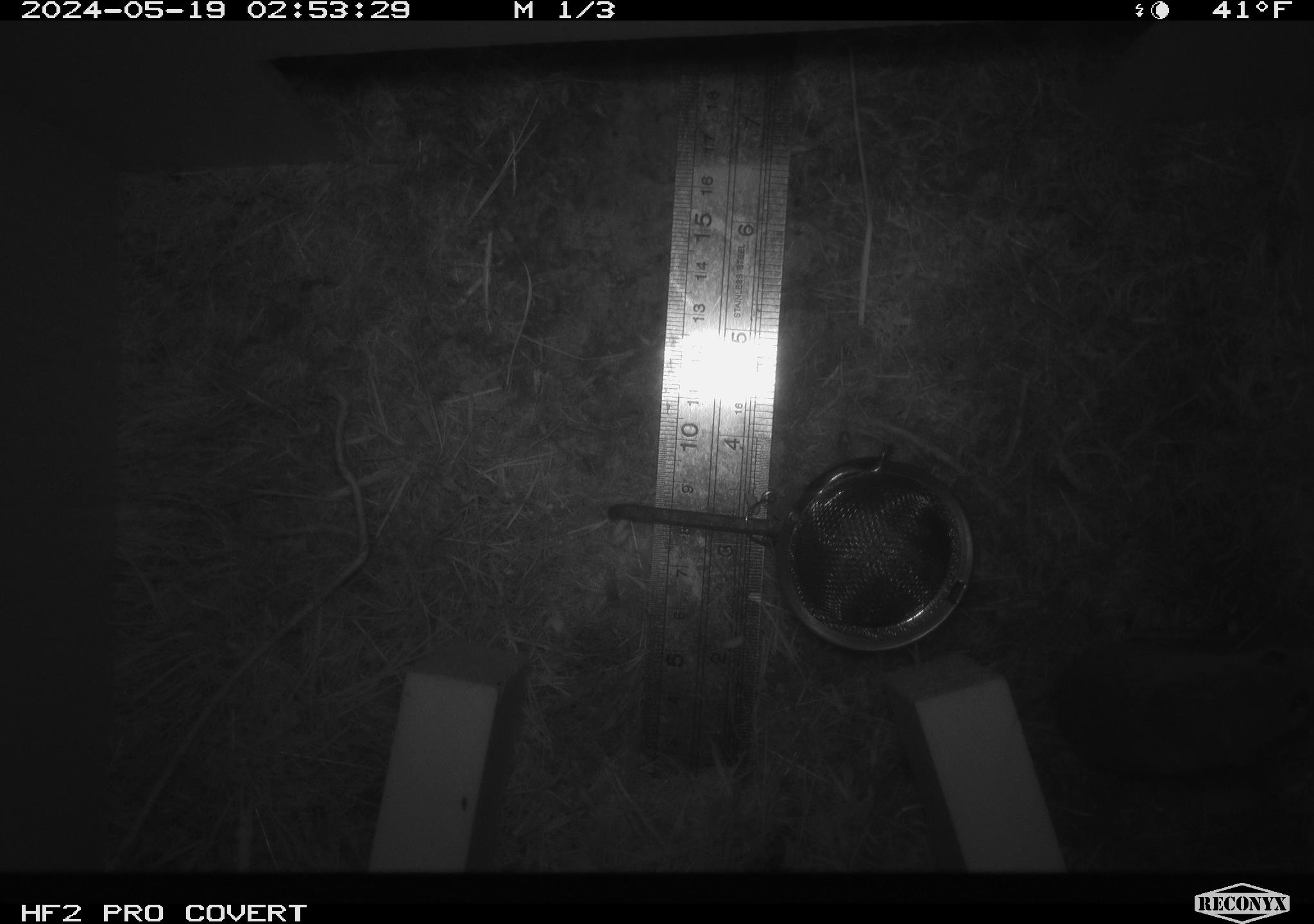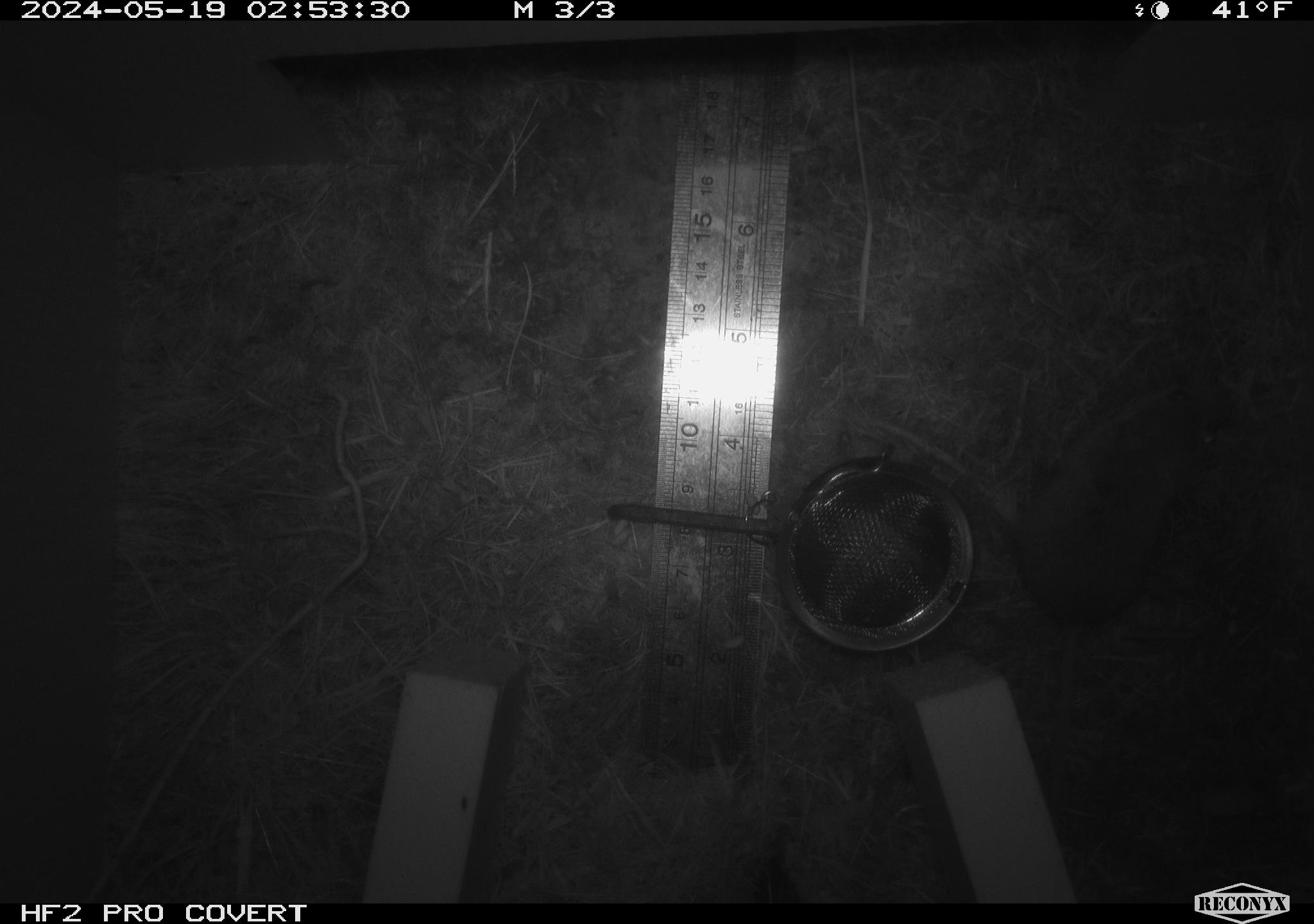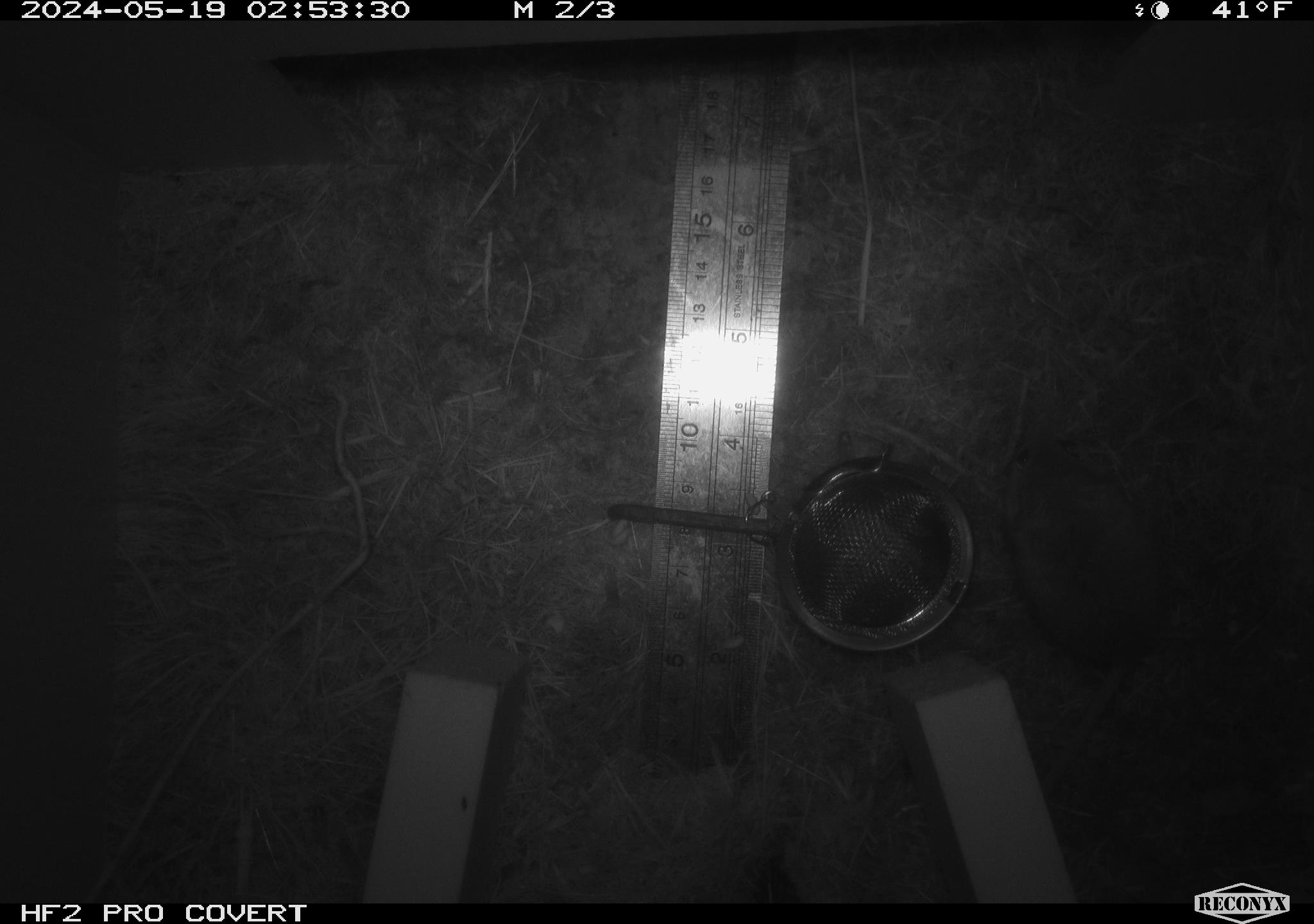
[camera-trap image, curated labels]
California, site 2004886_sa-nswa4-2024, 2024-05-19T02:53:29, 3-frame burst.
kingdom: Animalia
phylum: Chordata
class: Mammalia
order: Rodentia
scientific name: Rodentia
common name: rodent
Rodent (Rodentia).